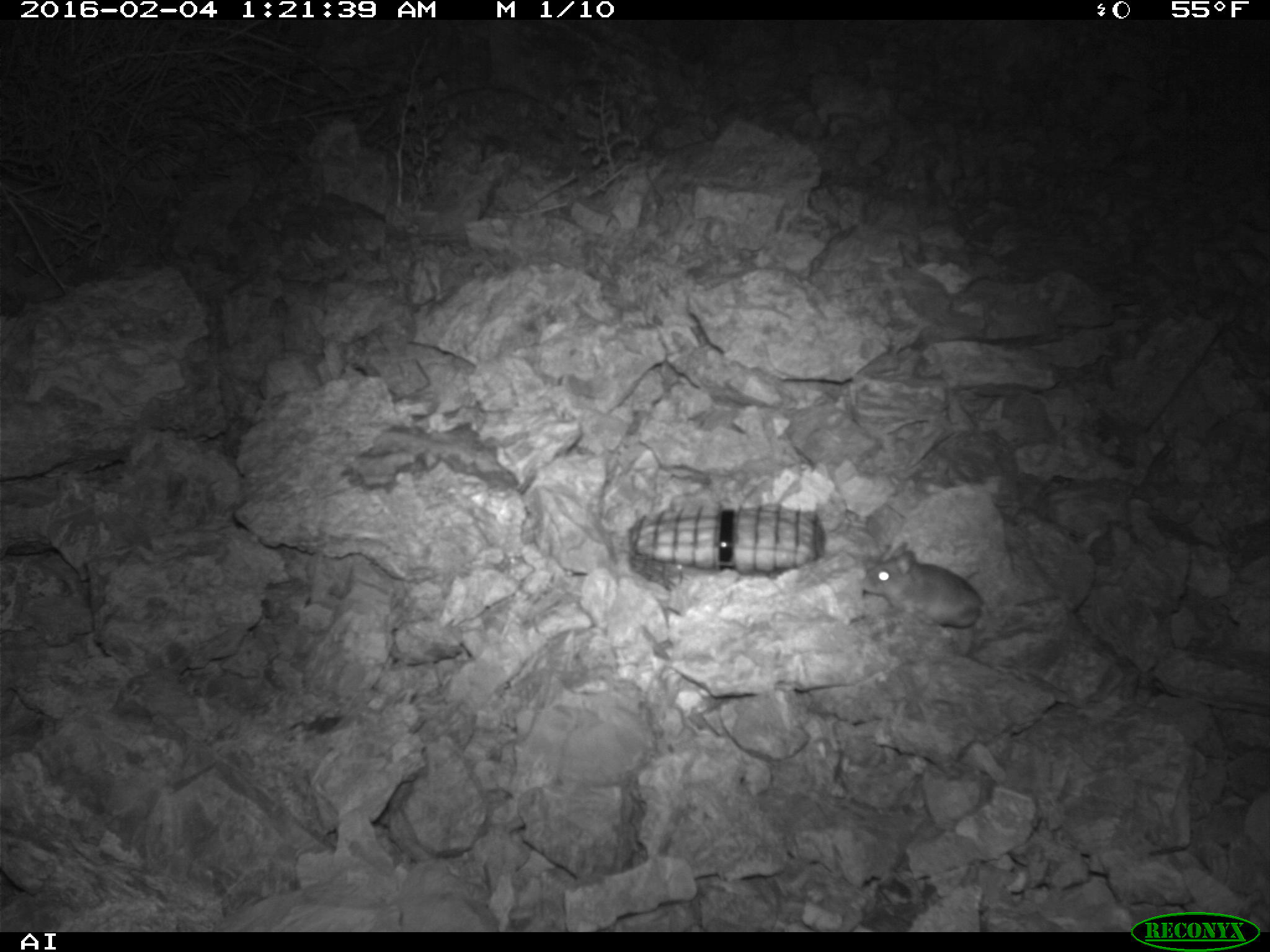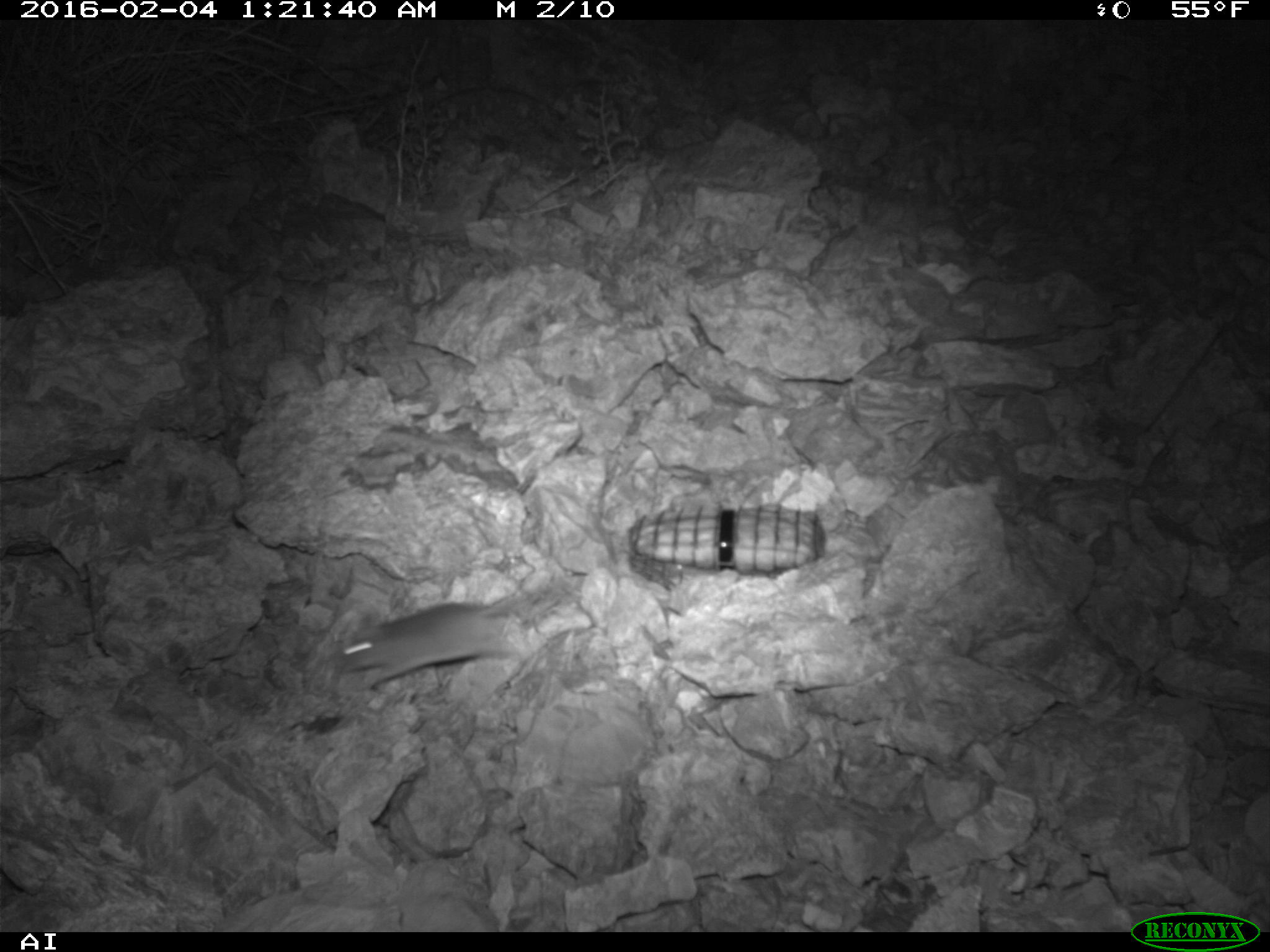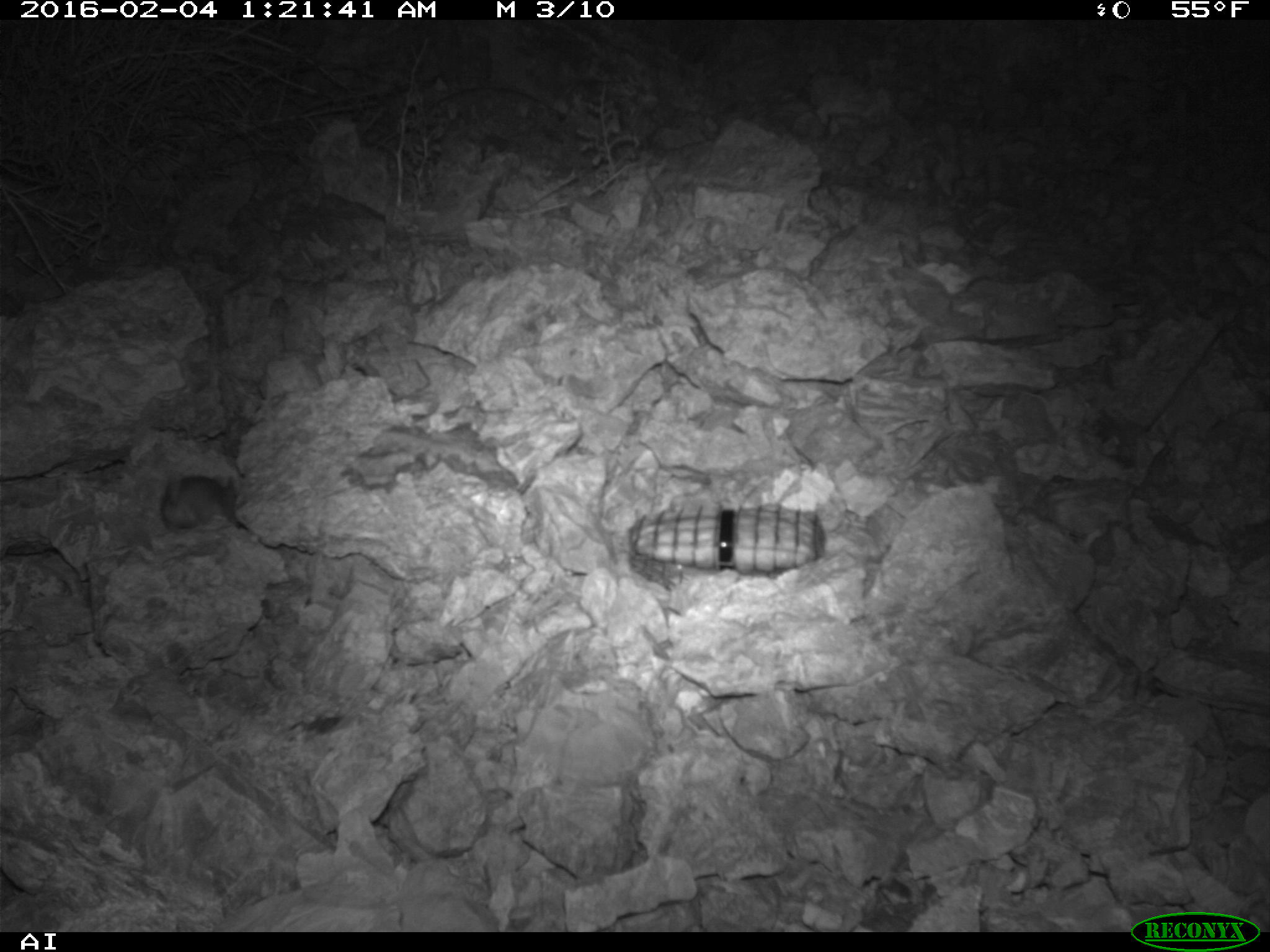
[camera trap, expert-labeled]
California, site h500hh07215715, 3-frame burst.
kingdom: Animalia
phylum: Chordata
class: Mammalia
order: Rodentia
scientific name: Rodentia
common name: rodent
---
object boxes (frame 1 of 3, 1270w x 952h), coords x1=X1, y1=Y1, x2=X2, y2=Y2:
rodent: x1=858, y1=539, x2=1037, y2=635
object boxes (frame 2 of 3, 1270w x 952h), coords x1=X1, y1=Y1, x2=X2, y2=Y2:
rodent: x1=337, y1=583, x2=533, y2=694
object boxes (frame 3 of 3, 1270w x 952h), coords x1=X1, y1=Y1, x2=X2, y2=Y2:
rodent: x1=159, y1=474, x2=238, y2=529